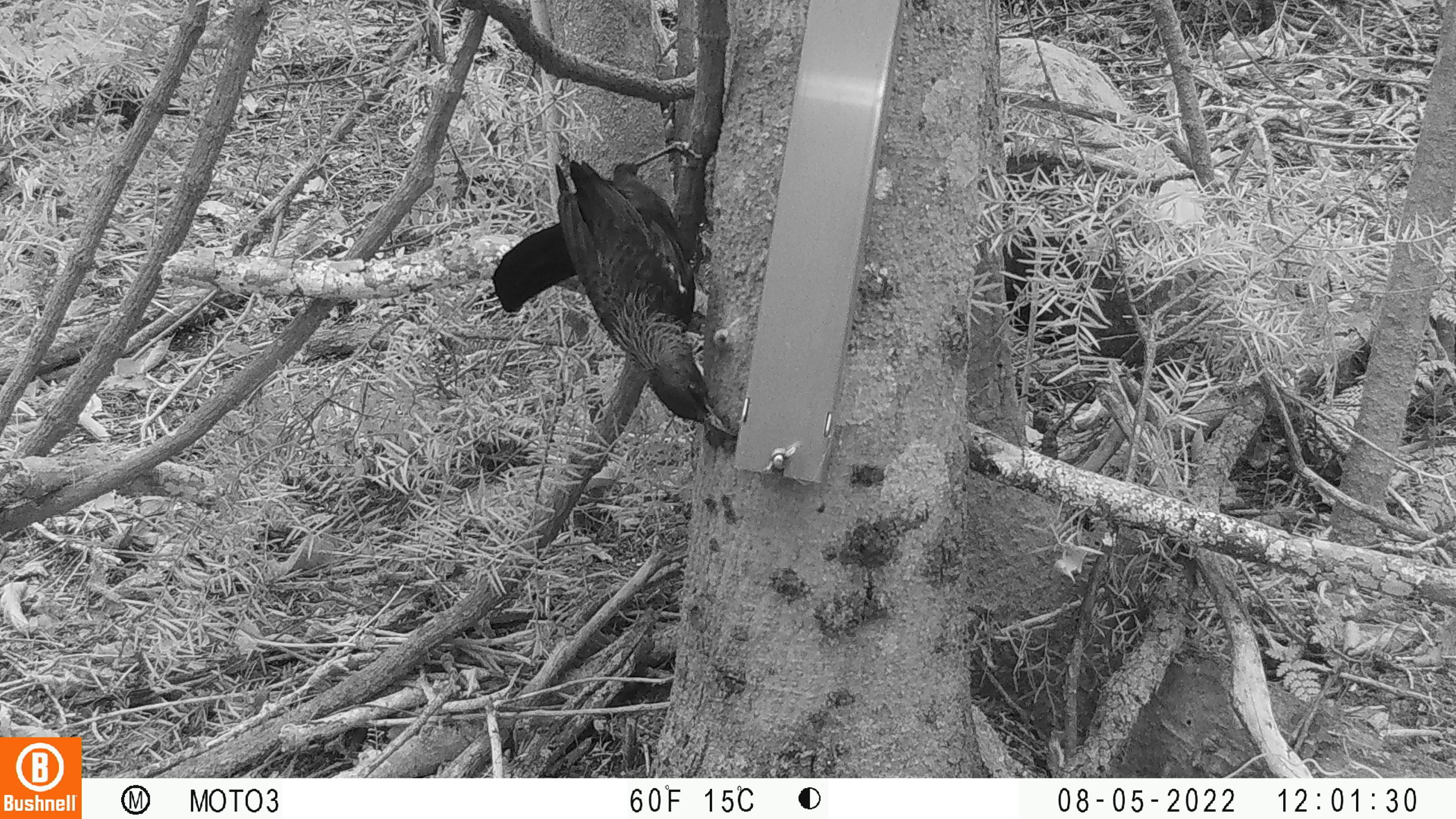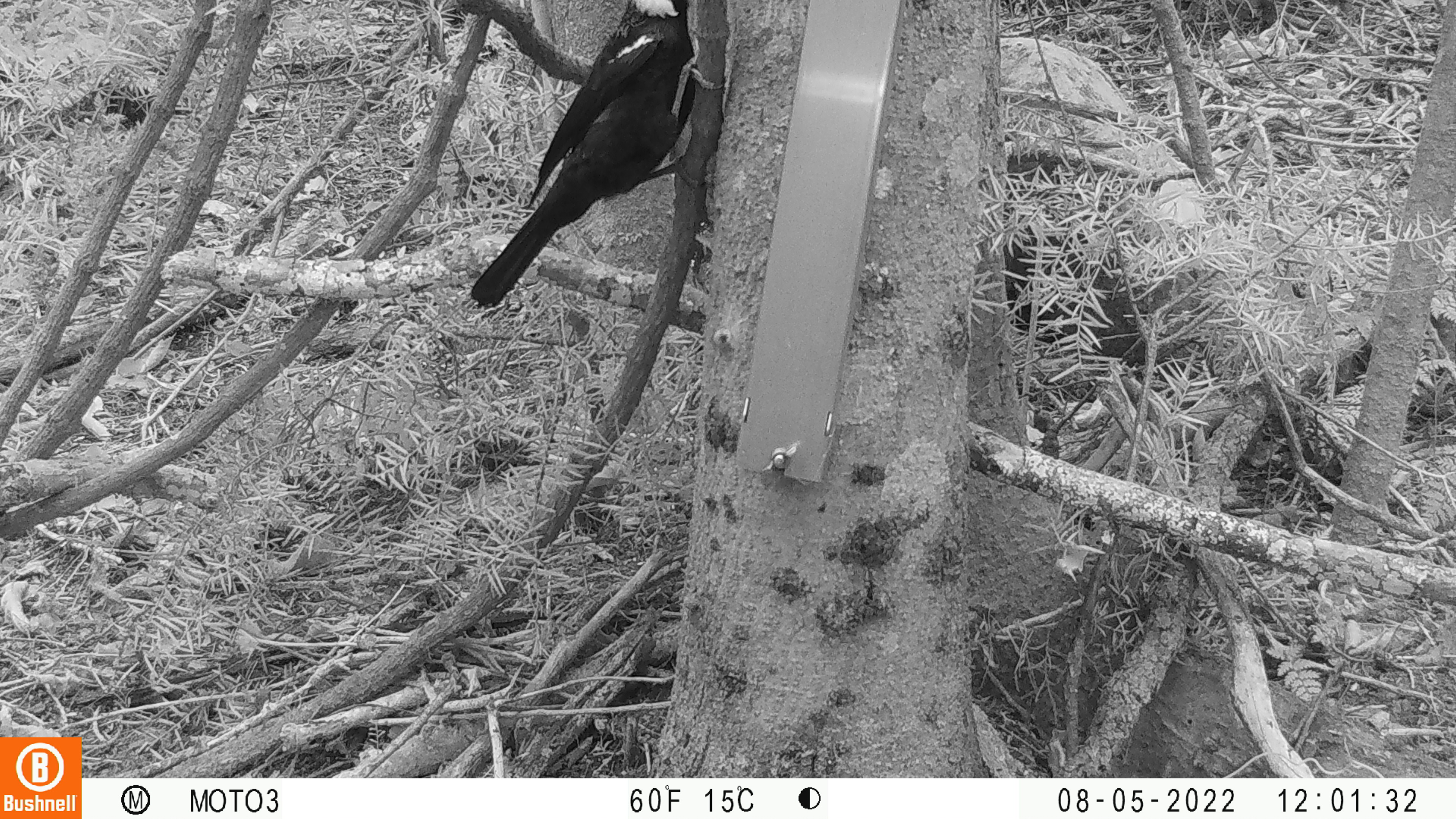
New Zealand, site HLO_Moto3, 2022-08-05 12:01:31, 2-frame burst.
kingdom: Animalia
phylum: Chordata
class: Aves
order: Passeriformes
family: Meliphagidae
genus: Prosthemadera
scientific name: Prosthemadera novaeseelandiae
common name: tui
Tui (Prosthemadera novaeseelandiae).